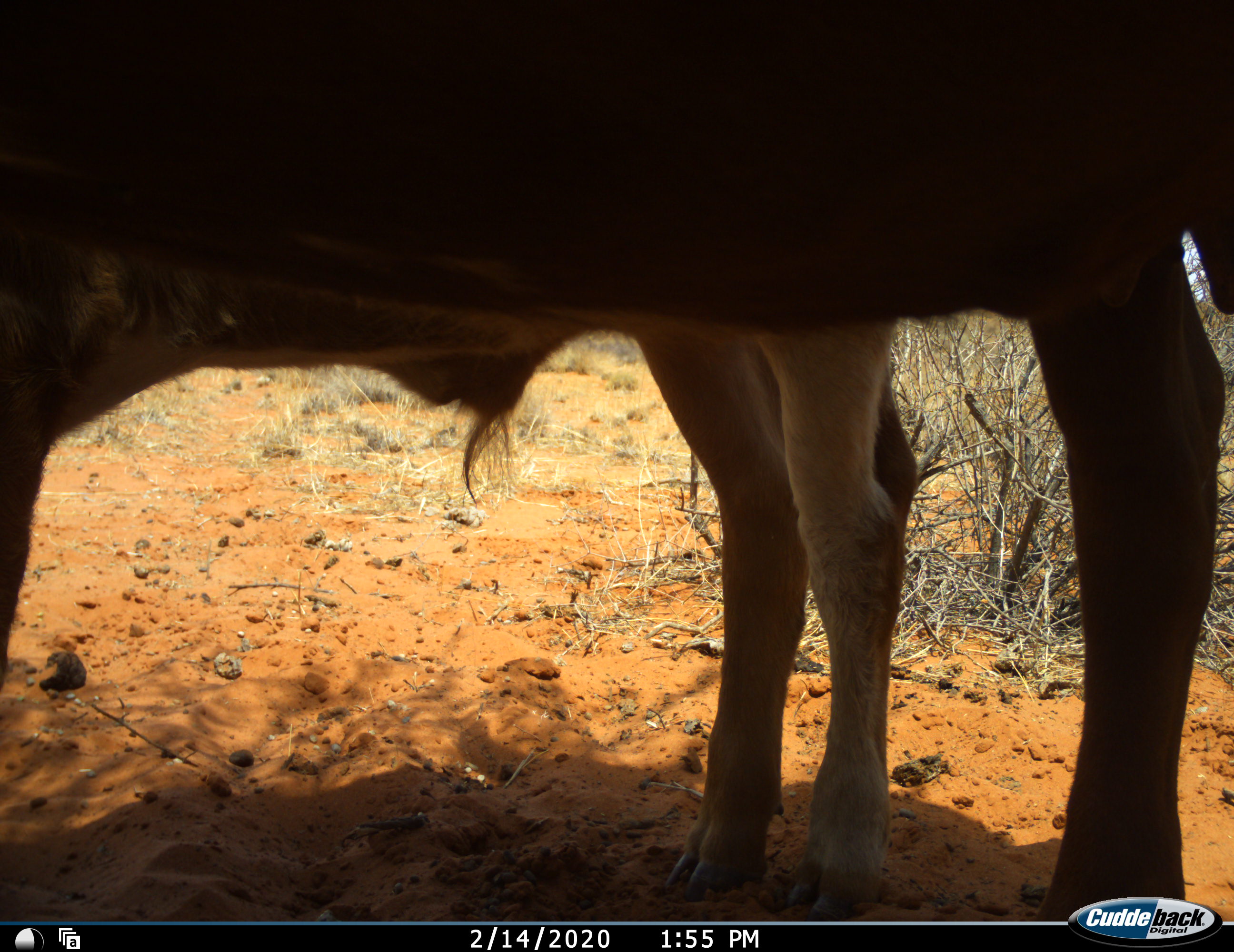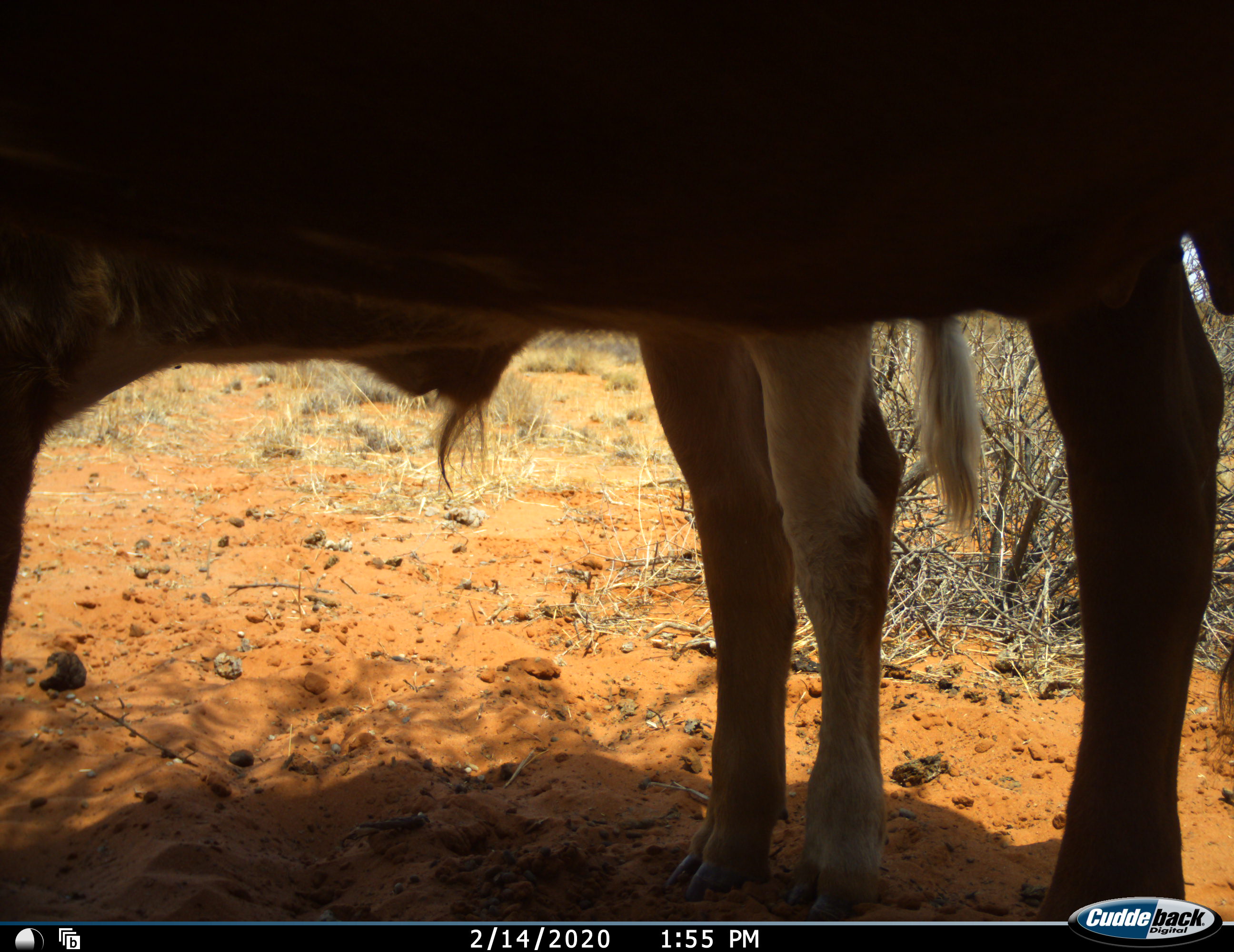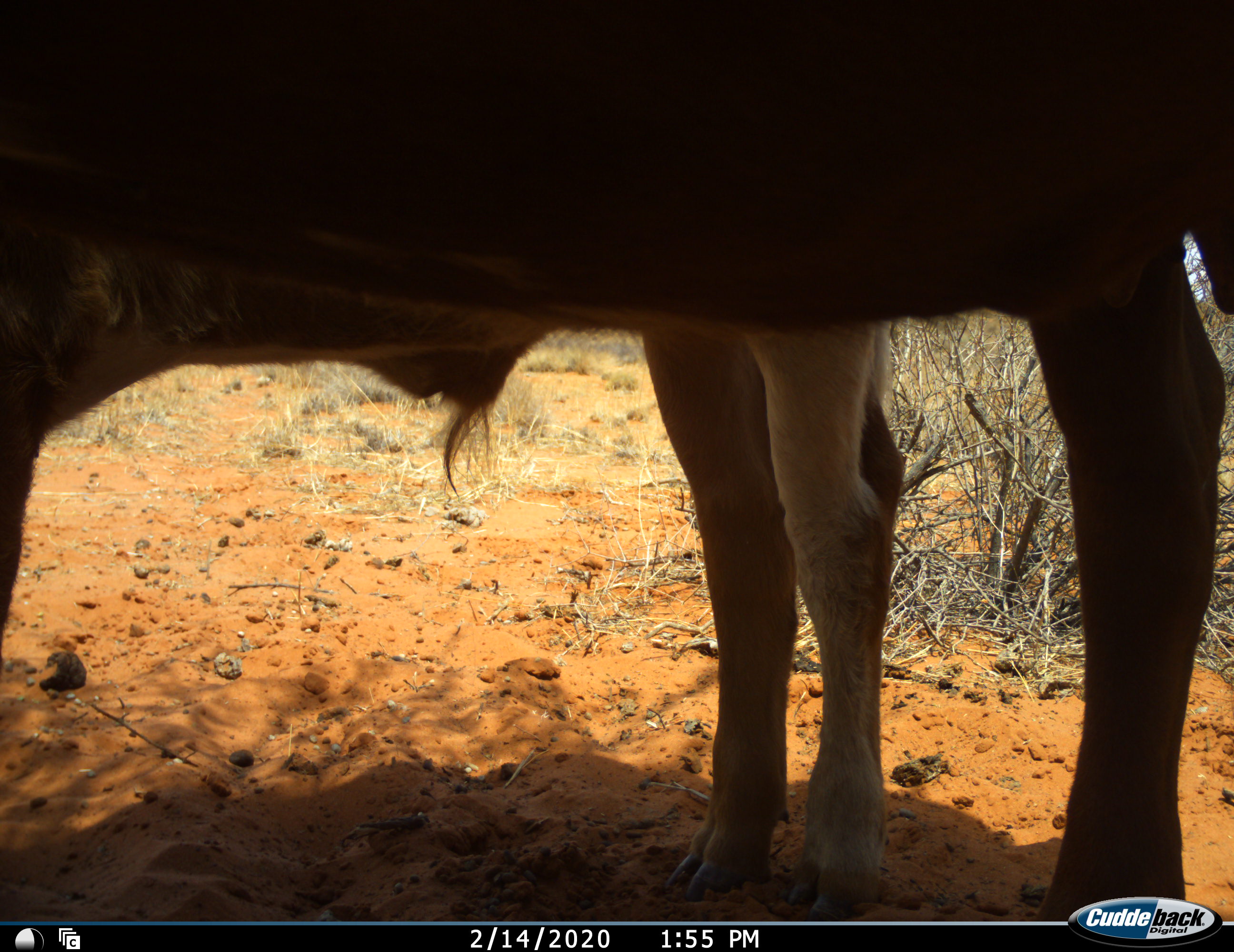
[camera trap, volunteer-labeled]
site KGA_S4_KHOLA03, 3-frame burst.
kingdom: Animalia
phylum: Chordata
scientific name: Vertebrata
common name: domestic animal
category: domesticanimal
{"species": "domesticanimal (domestic animal) (Vertebrata)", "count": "2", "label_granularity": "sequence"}